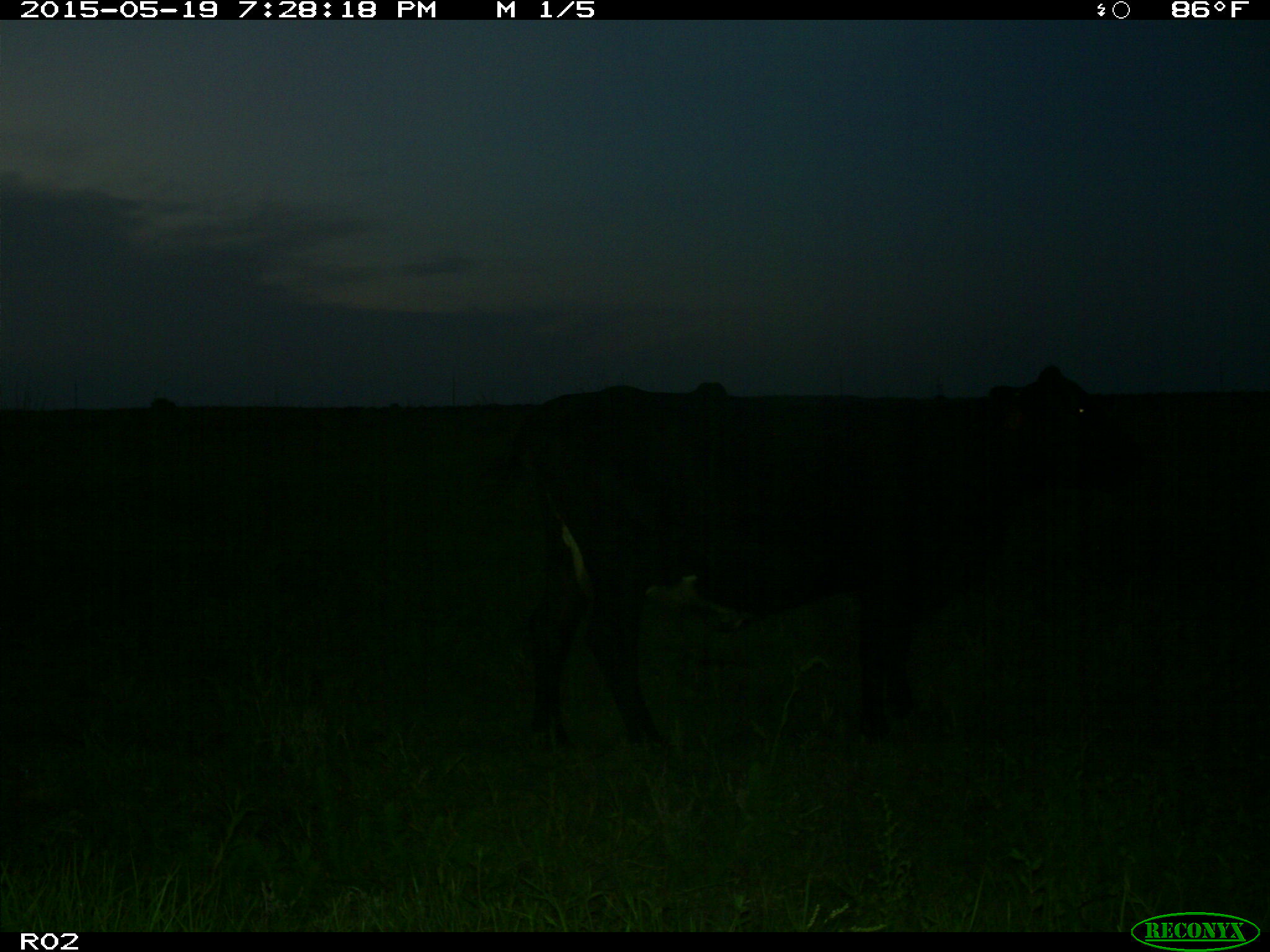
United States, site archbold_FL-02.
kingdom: Animalia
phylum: Chordata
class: Mammalia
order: Artiodactyla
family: Bovidae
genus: Bos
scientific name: Bos taurus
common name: domestic cow